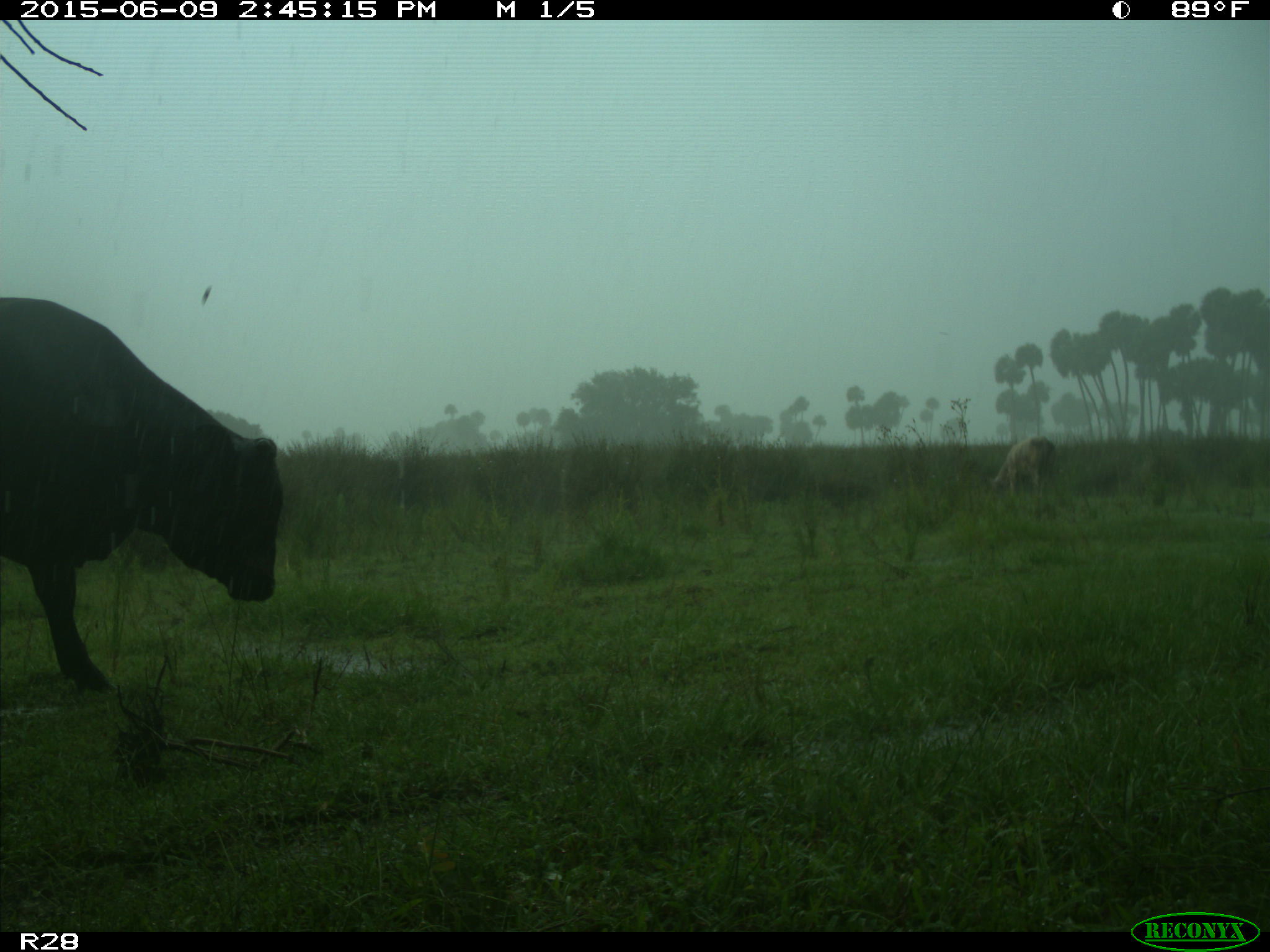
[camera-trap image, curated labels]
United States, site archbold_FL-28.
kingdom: Animalia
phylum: Chordata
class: Mammalia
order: Artiodactyla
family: Bovidae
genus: Bos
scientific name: Bos taurus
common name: domestic cow